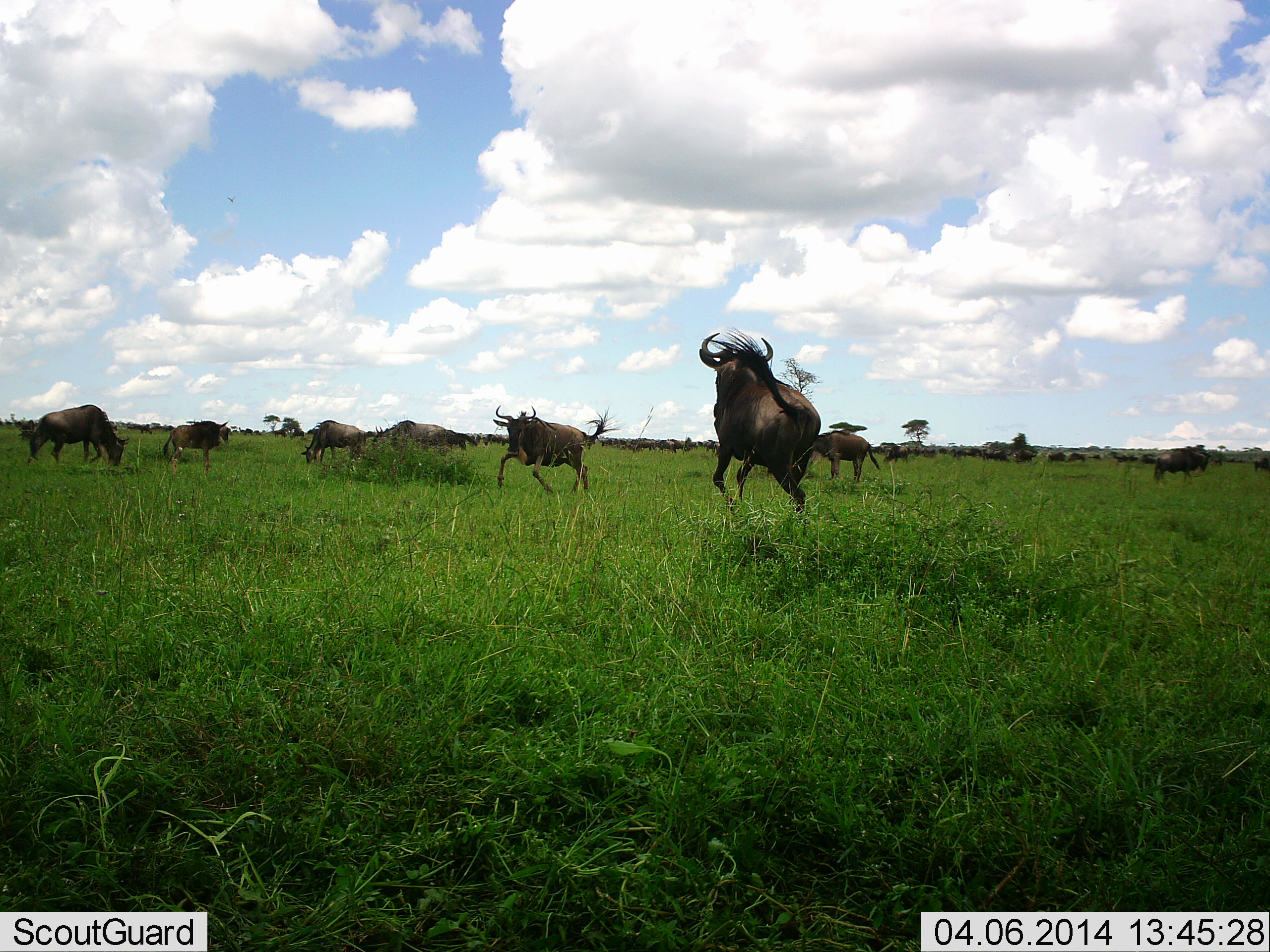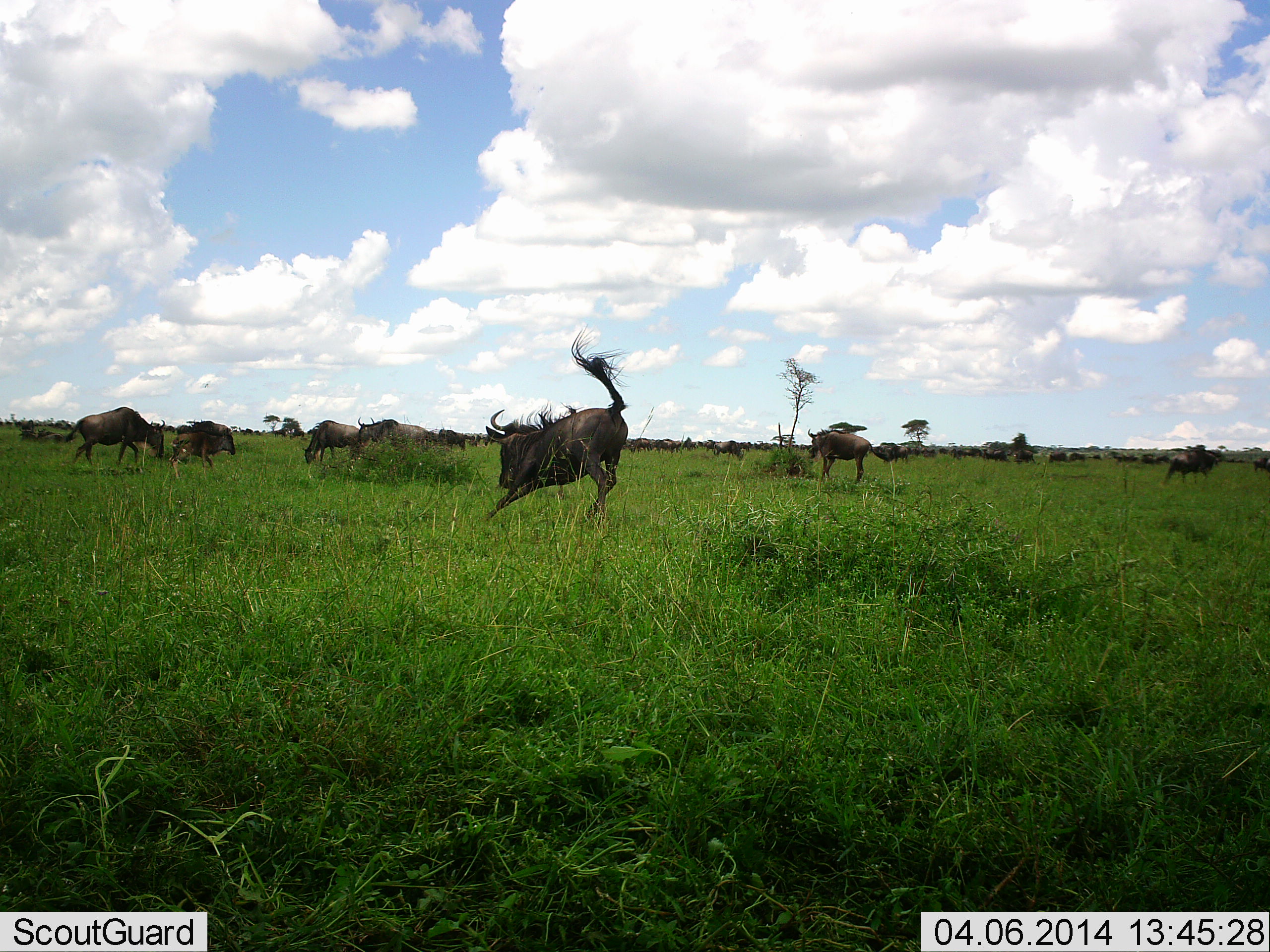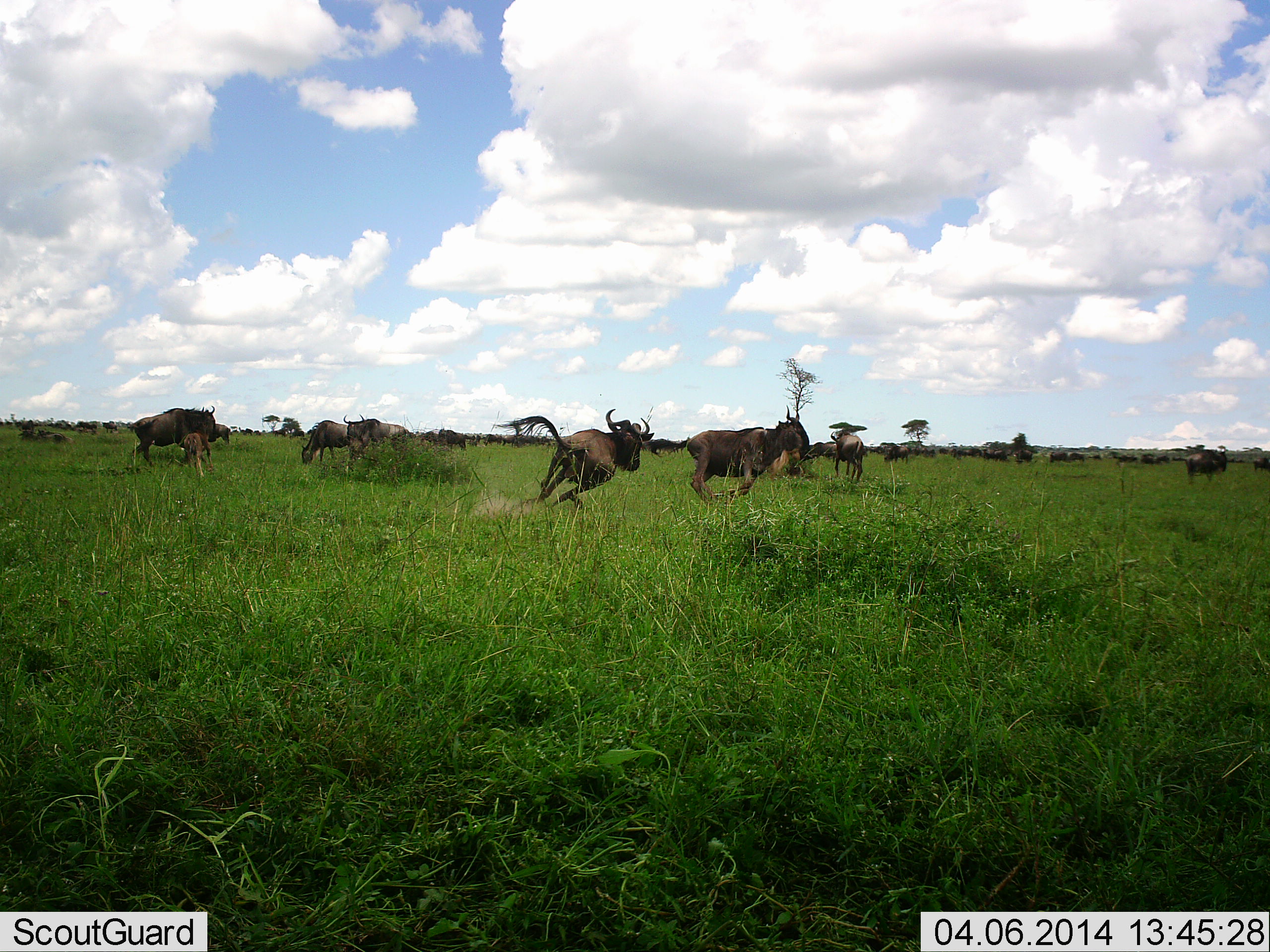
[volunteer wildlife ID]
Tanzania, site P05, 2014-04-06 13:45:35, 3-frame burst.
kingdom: Animalia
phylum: Chordata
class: Mammalia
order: Artiodactyla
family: Bovidae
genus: Connochaetes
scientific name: Connochaetes taurinus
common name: blue wildebeest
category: wildebeest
Wildebeest (blue wildebeest) (Connochaetes taurinus), count 11-50. Behavior (volunteer vote fractions): standing 40%, resting 0%, moving 80%, interacting 60%. Young present (vote fraction): 0%. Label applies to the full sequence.